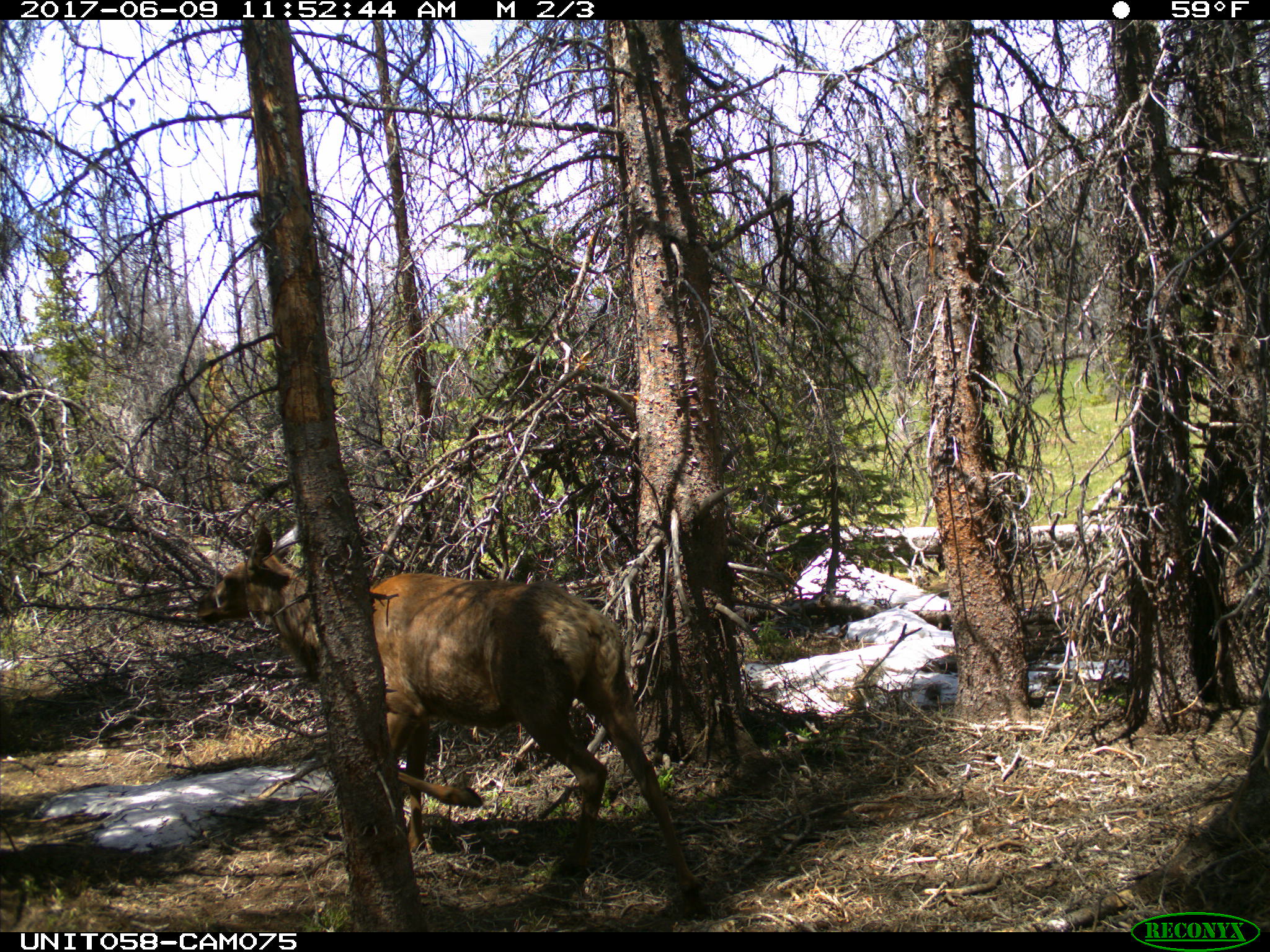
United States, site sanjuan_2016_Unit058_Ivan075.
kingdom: Animalia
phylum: Chordata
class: Mammalia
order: Artiodactyla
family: Cervidae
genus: Cervus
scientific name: Cervus elaphus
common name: red deer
Cervus elaphus (red deer).